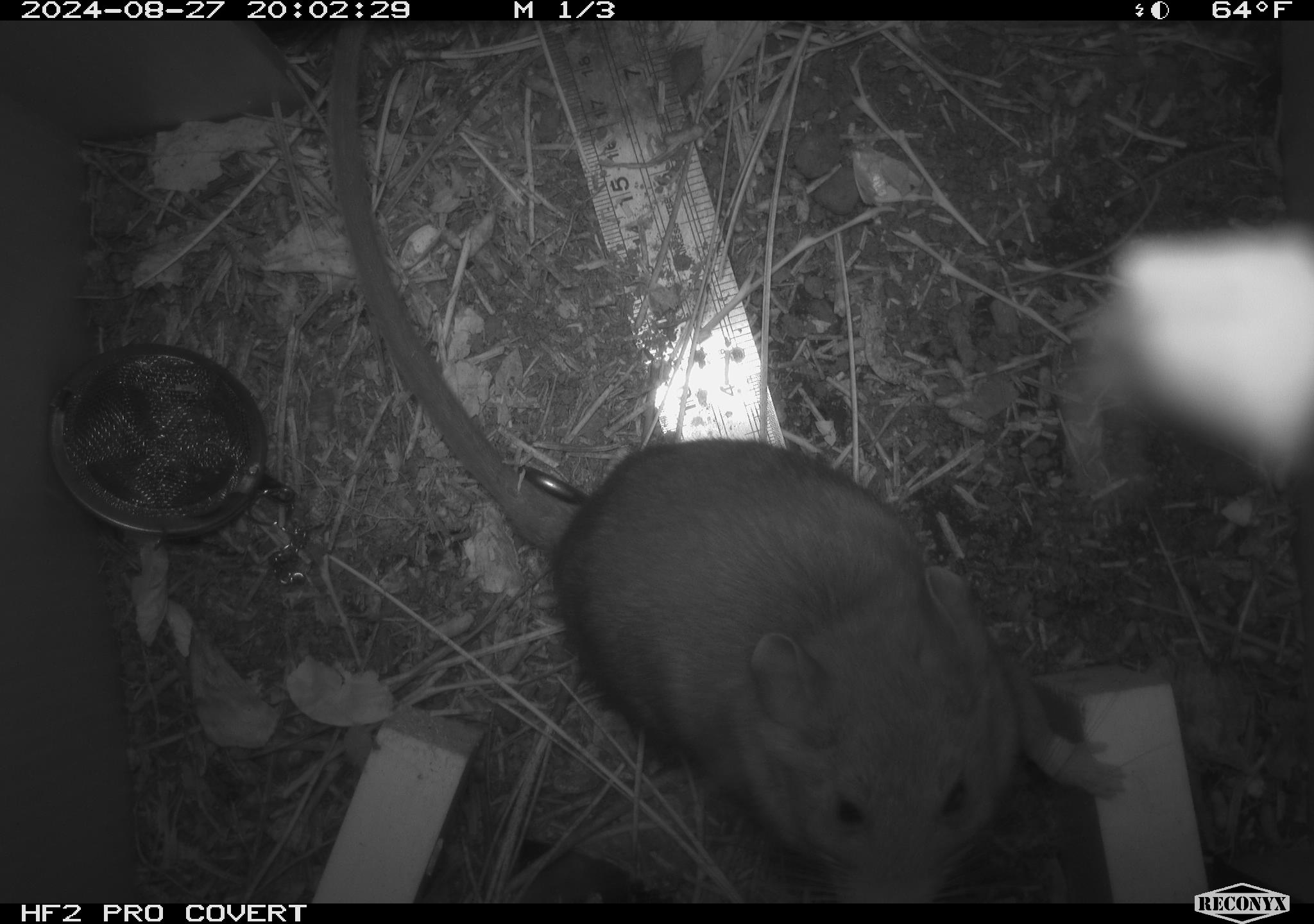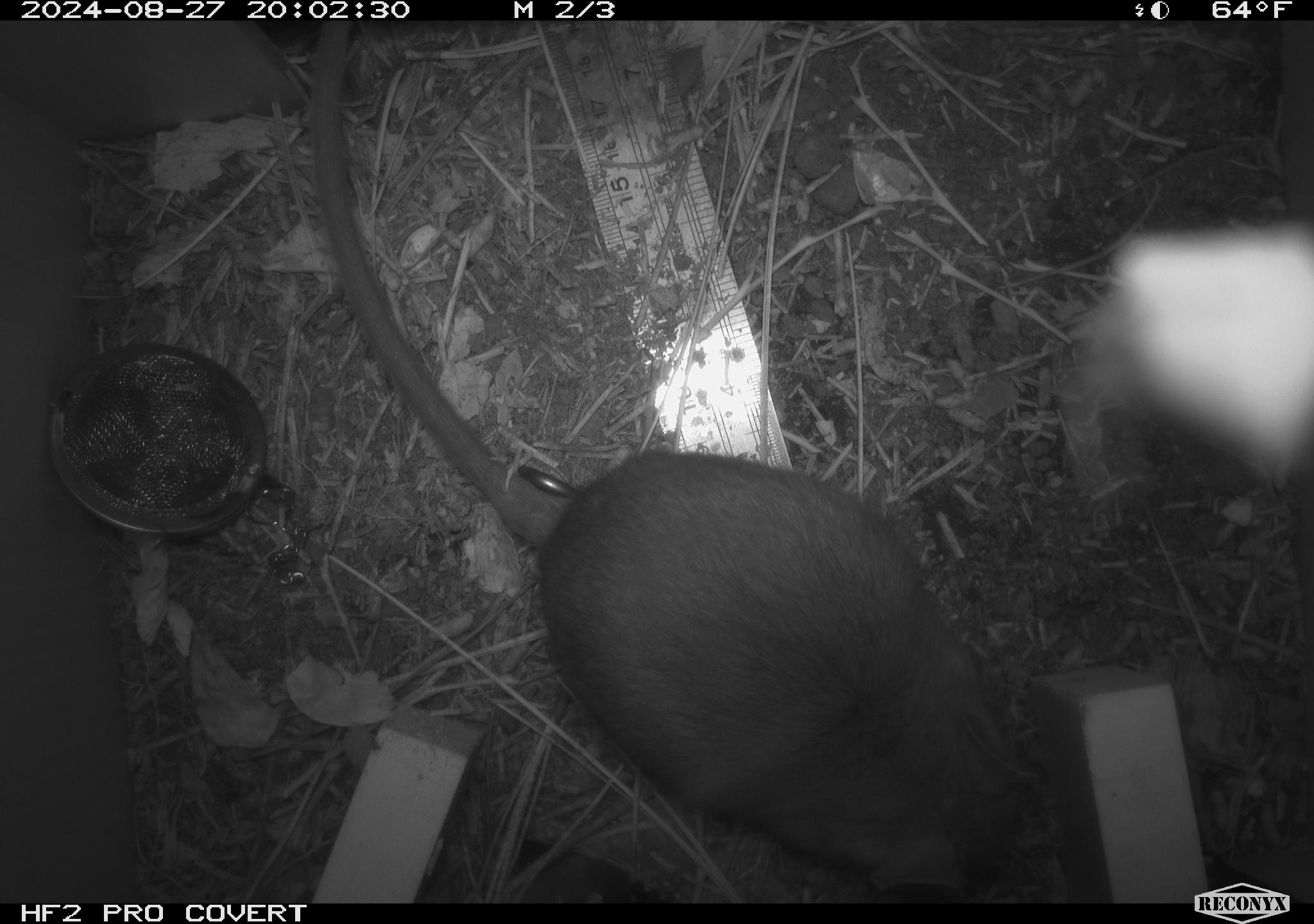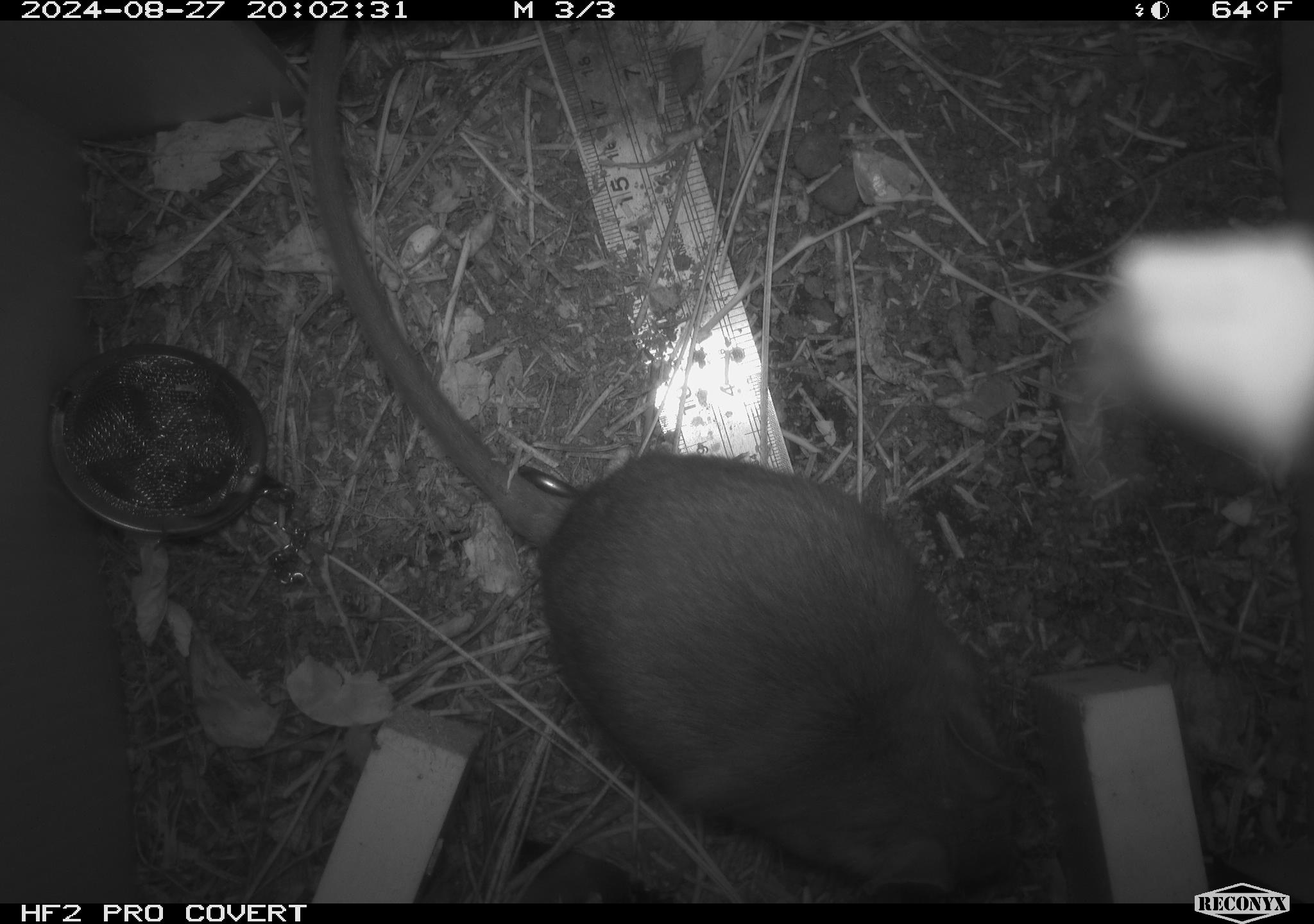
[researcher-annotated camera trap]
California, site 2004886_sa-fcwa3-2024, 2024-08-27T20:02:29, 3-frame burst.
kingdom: Animalia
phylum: Chordata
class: Mammalia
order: Rodentia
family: Cricetidae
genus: Neotoma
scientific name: Neotoma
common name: pack rat or woodrat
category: neotoma species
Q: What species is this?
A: Neotoma species (pack rat or woodrat) (Neotoma).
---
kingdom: Animalia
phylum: Arthropoda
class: Arachnida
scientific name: Arachnida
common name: arachnids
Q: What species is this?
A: Arachnids (Arachnida).